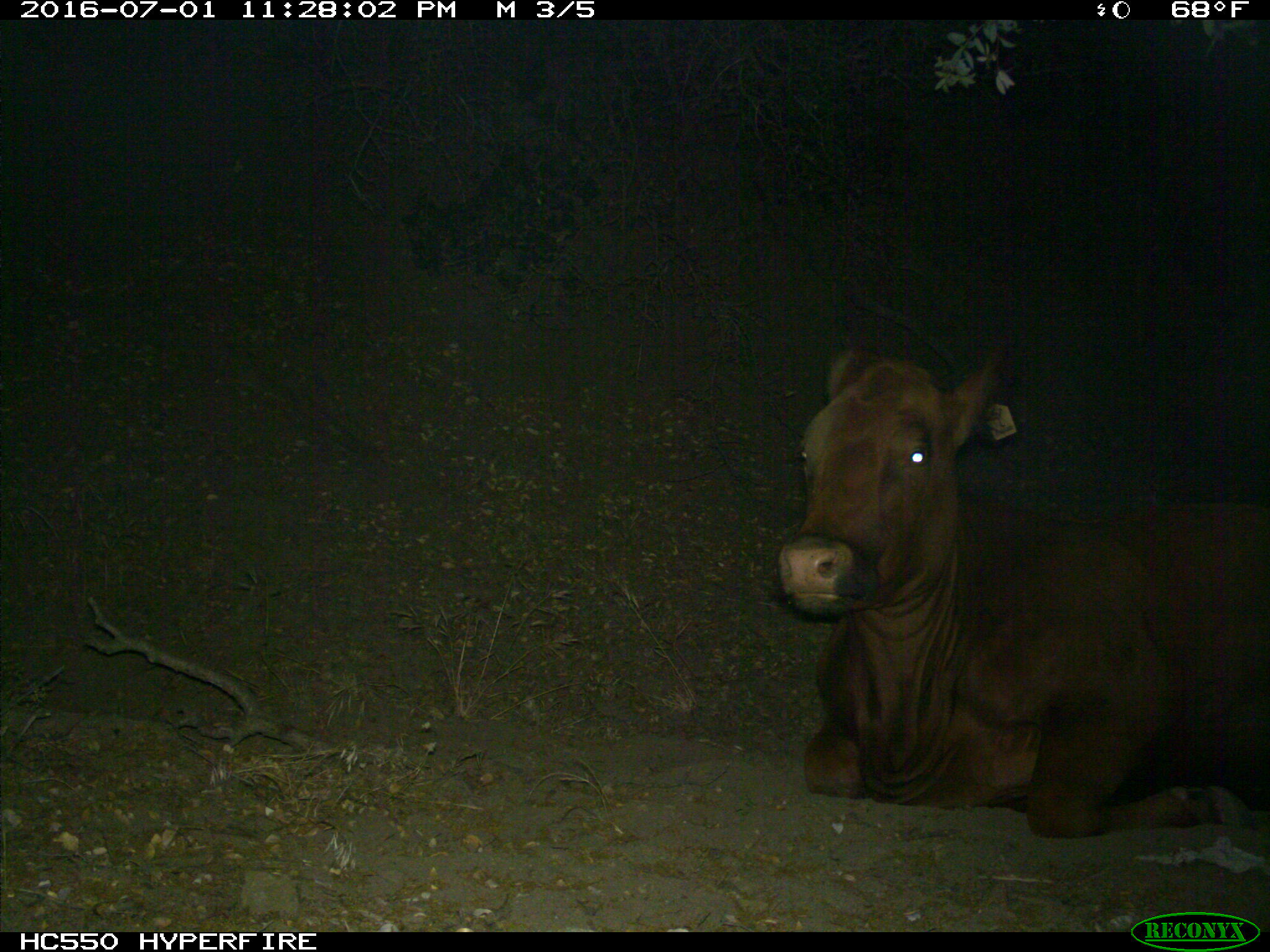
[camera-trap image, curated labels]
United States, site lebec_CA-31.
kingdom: Animalia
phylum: Chordata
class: Mammalia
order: Artiodactyla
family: Bovidae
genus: Bos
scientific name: Bos taurus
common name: domestic cow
Bos taurus (domestic cow).